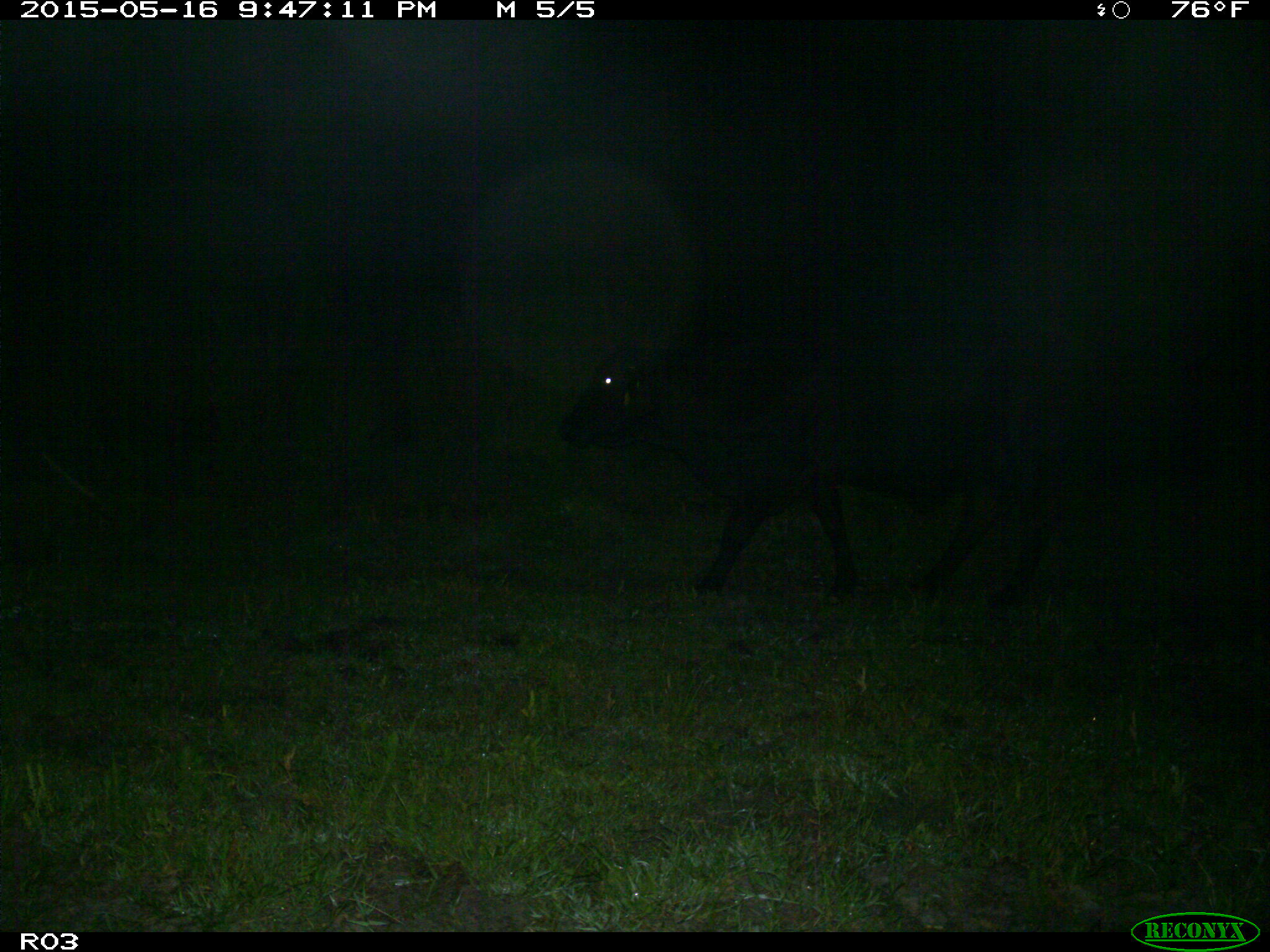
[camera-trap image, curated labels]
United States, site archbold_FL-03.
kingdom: Animalia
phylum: Chordata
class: Mammalia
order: Artiodactyla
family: Bovidae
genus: Bos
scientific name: Bos taurus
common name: domestic cow